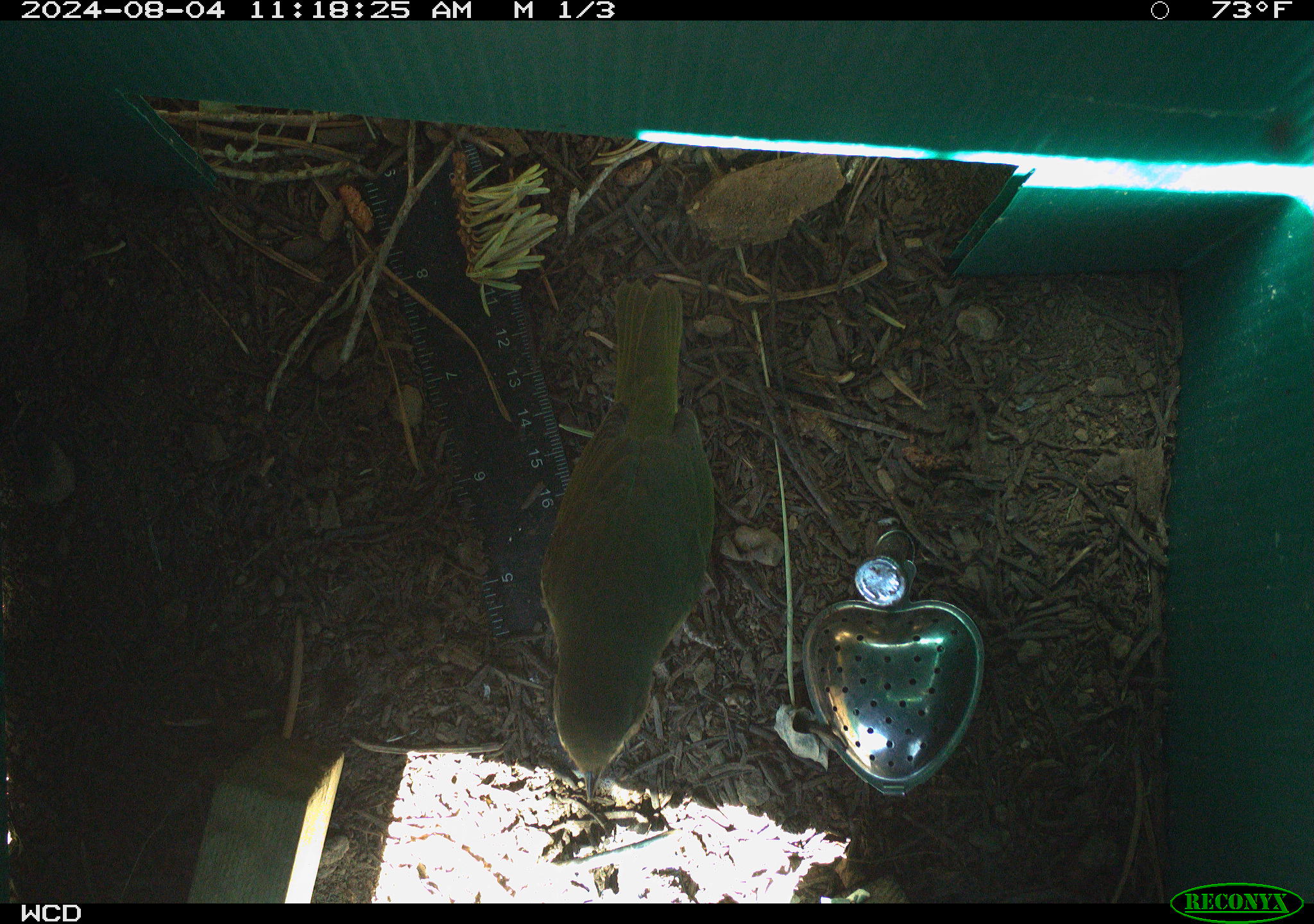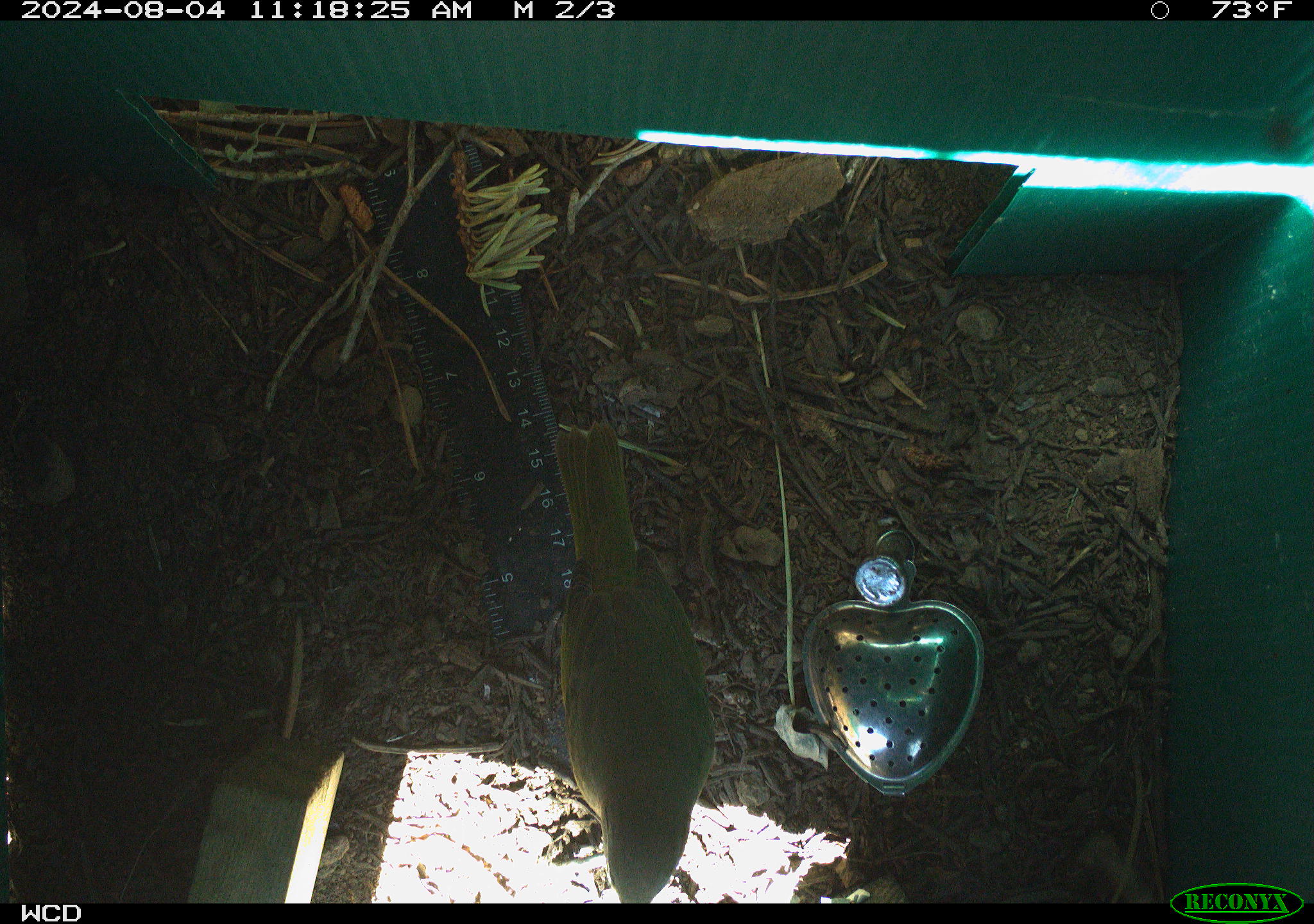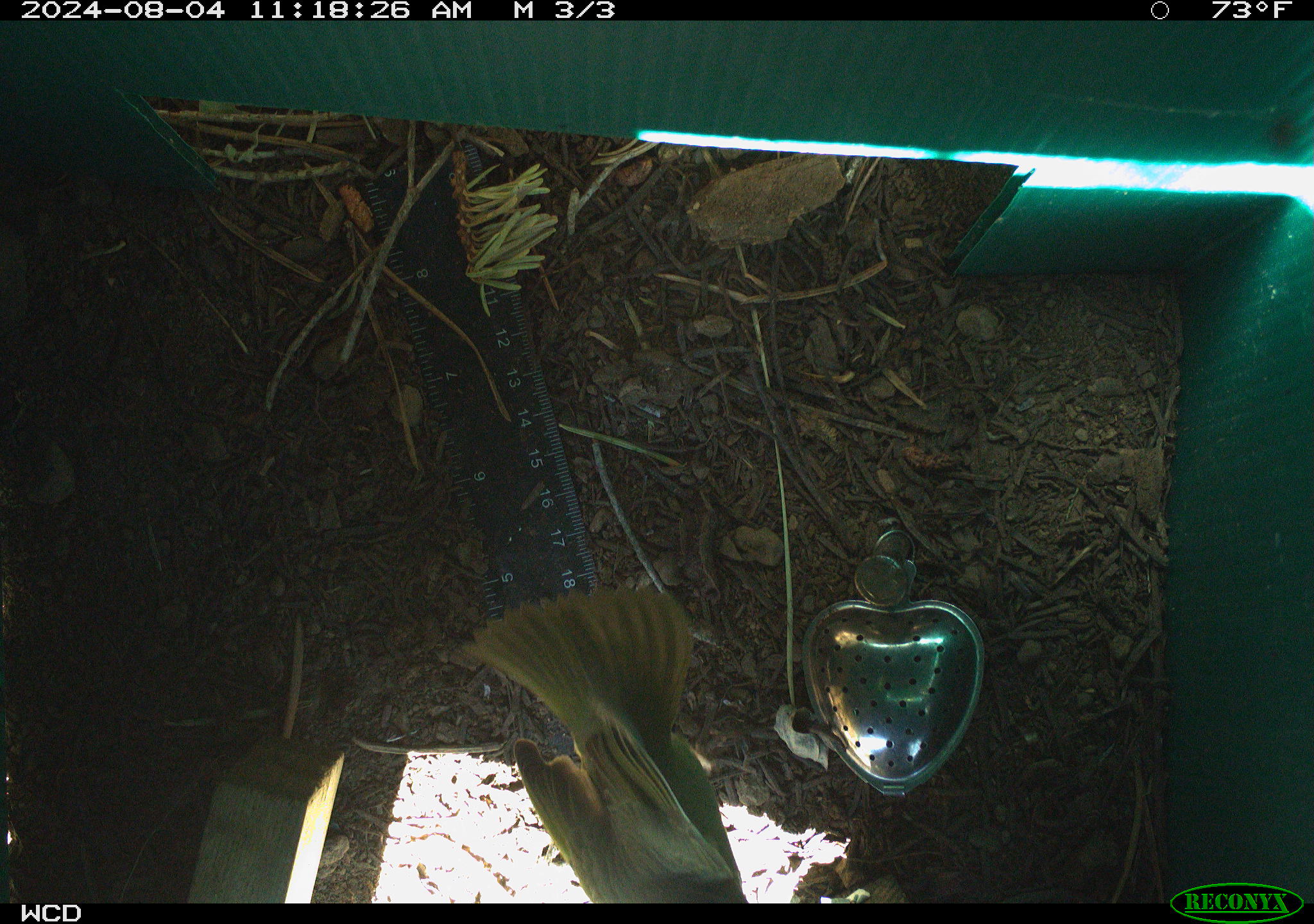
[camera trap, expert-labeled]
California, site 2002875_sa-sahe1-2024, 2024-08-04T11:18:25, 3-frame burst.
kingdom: Animalia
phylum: Chordata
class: Aves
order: Passeriformes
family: Parulidae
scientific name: Parulidae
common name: american warblers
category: parulidae family